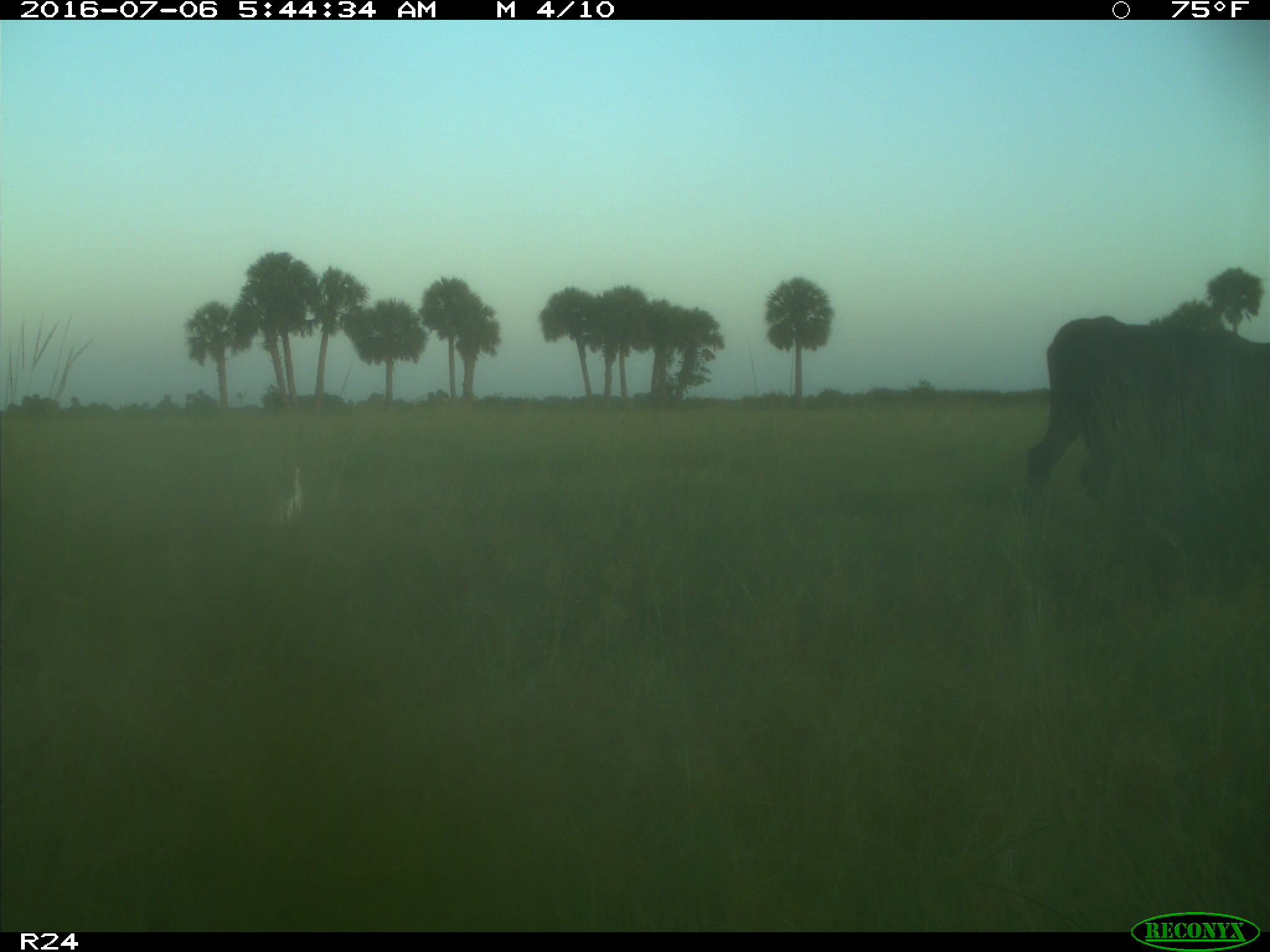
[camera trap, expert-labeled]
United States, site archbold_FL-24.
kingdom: Animalia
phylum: Chordata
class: Mammalia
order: Artiodactyla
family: Bovidae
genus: Bos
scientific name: Bos taurus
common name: domestic cow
Bos taurus (domestic cow).